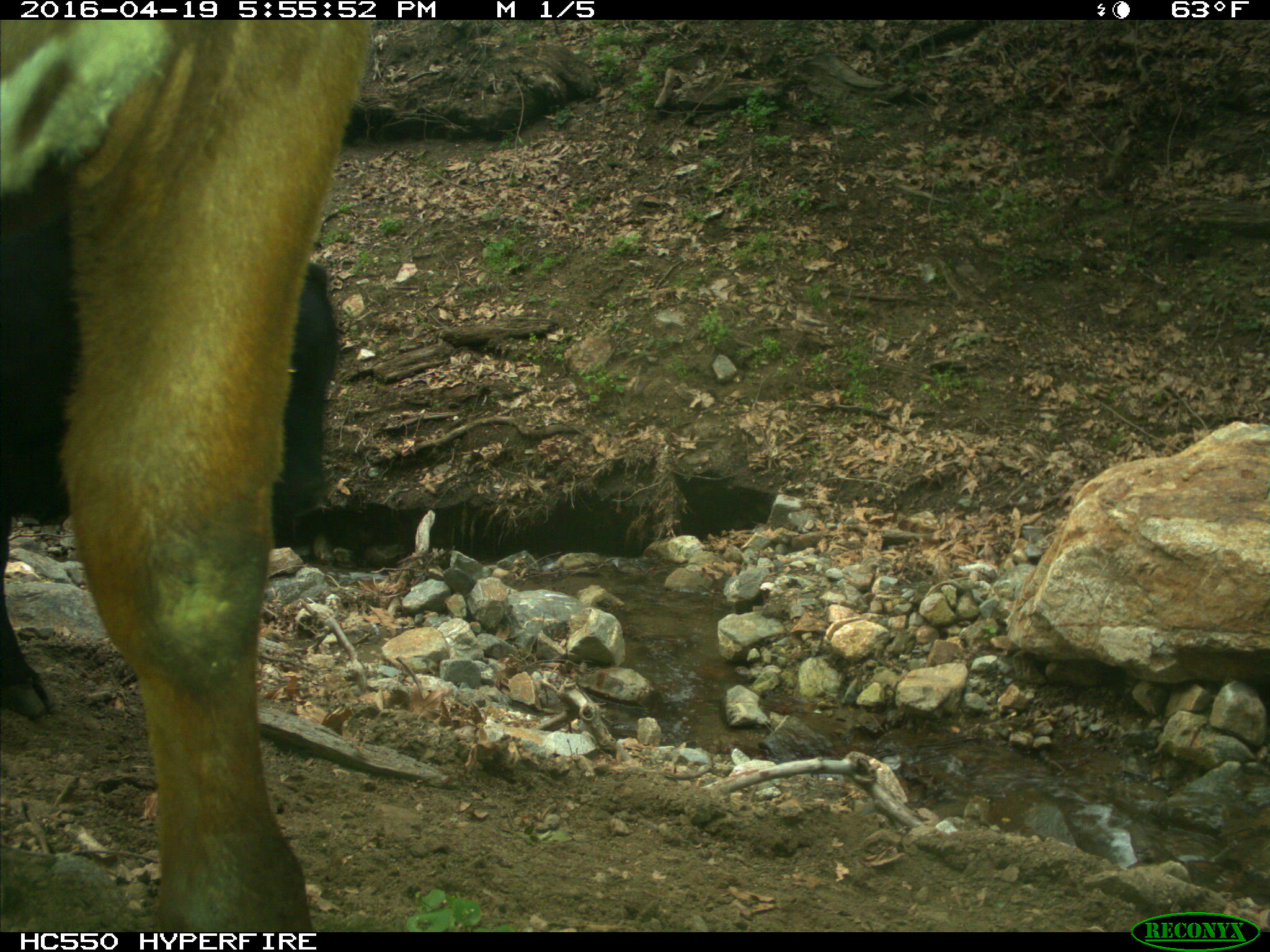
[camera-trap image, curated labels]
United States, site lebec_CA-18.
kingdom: Animalia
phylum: Chordata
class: Mammalia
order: Artiodactyla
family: Bovidae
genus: Bos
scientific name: Bos taurus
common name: domestic cow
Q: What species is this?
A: Bos taurus (domestic cow).